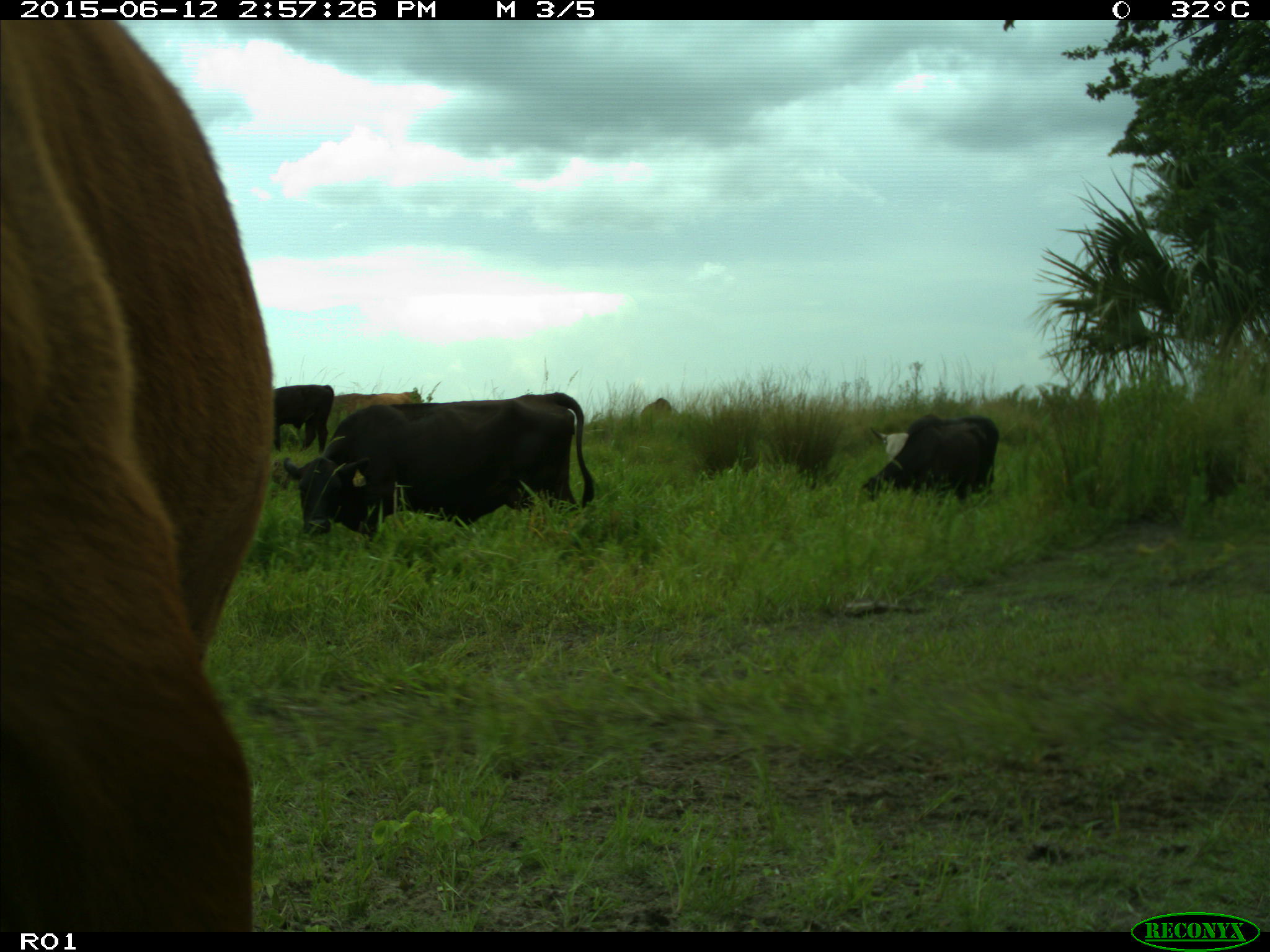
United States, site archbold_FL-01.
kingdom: Animalia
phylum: Chordata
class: Mammalia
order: Artiodactyla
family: Bovidae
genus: Bos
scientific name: Bos taurus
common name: domestic cow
Bos taurus (domestic cow).